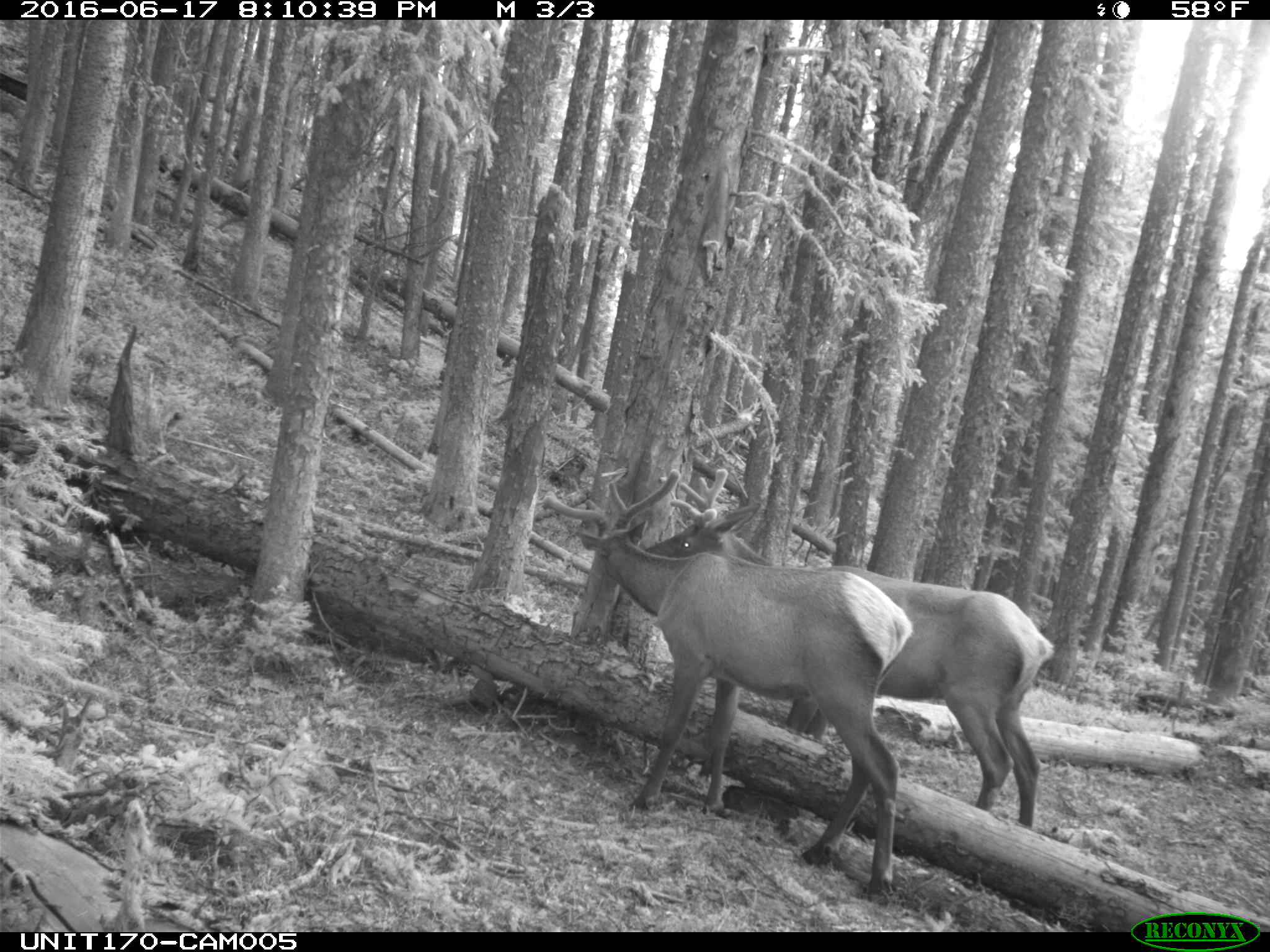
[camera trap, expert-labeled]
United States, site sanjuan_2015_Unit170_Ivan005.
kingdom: Animalia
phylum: Chordata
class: Mammalia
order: Artiodactyla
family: Cervidae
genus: Cervus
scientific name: Cervus elaphus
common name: red deer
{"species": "Cervus elaphus (red deer)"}